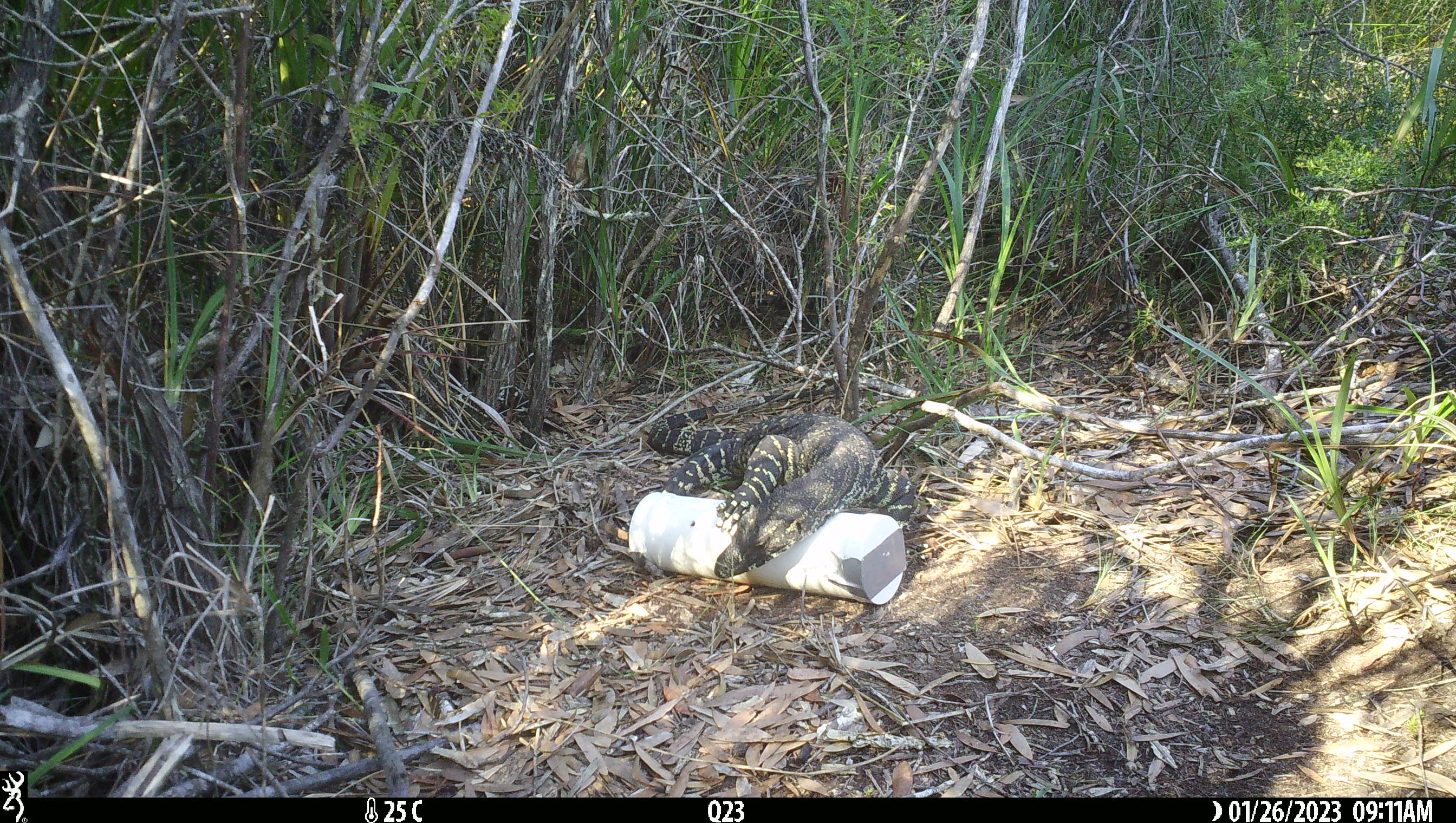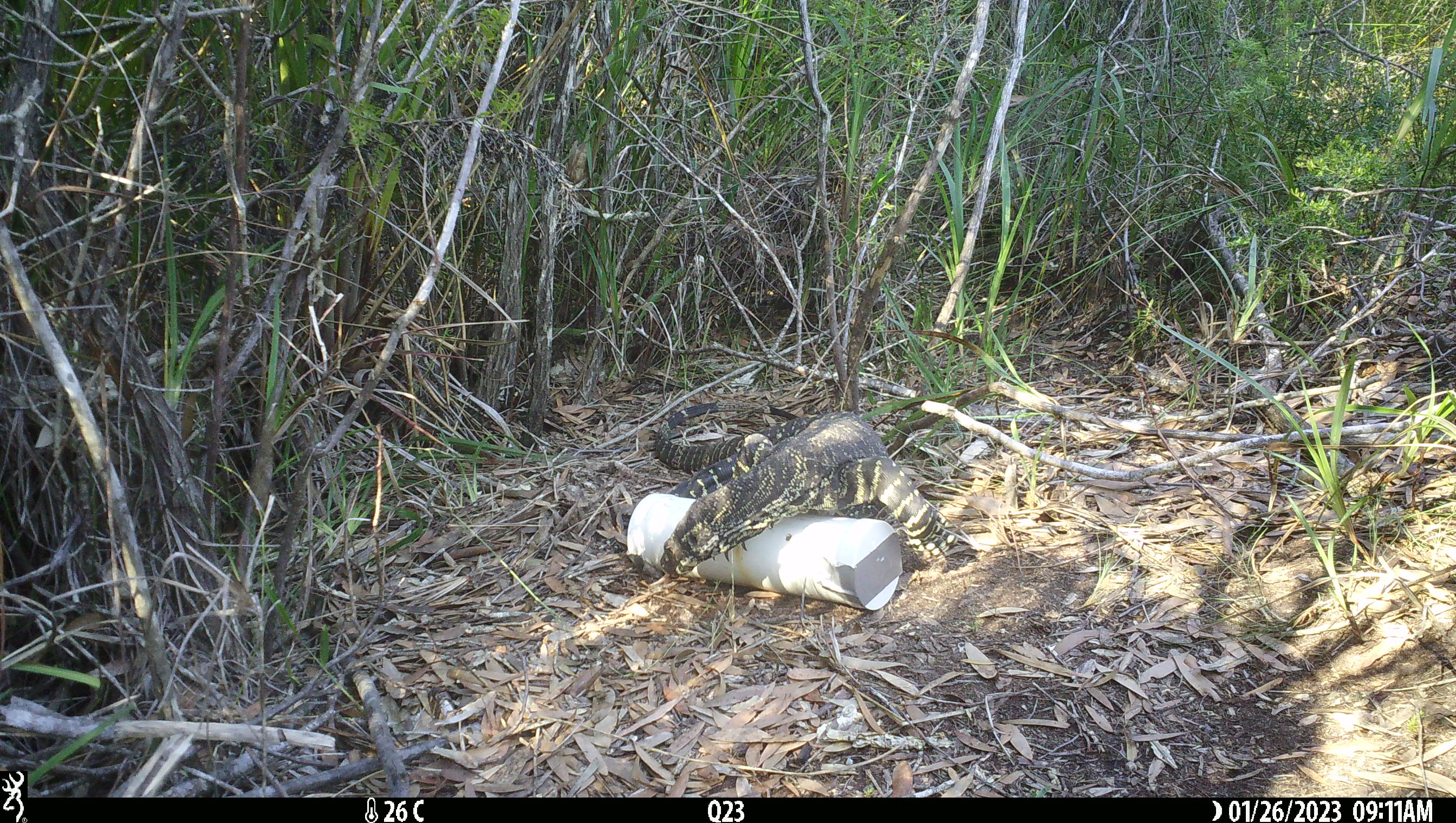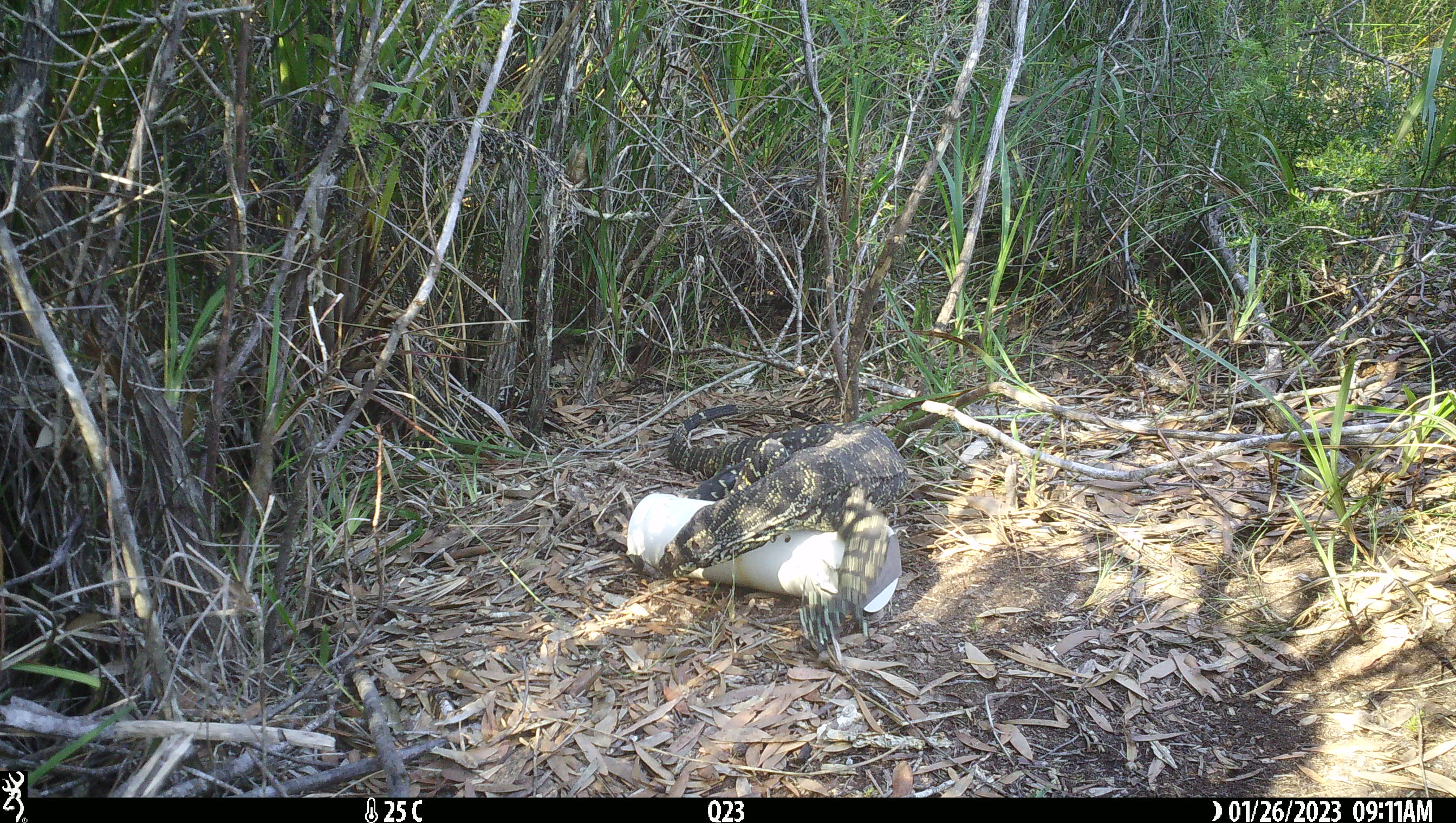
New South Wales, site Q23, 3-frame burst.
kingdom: Animalia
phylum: Chordata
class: Reptilia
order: Squamata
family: Varanidae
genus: Varanus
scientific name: Varanus varius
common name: lace monitor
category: goanna